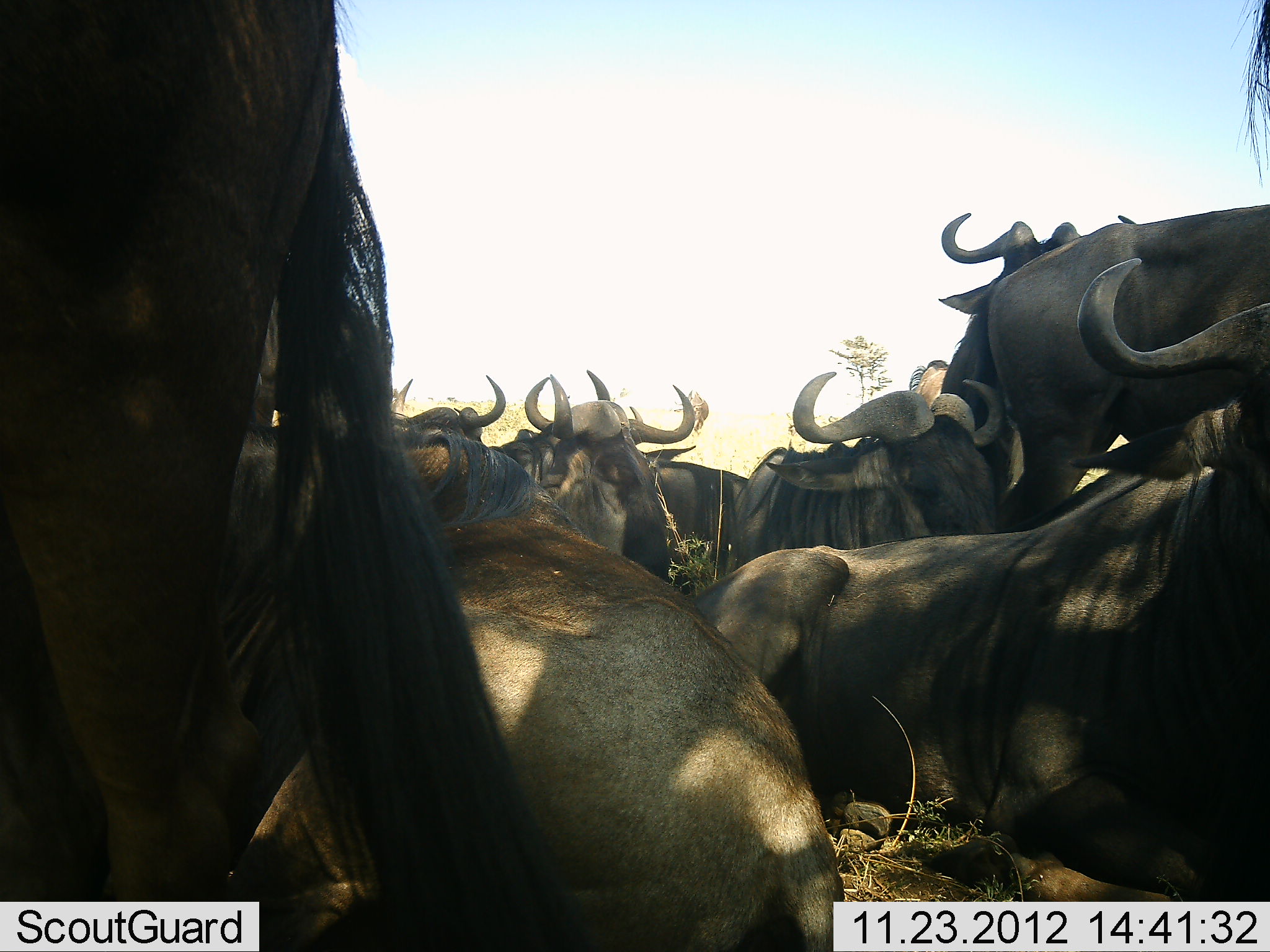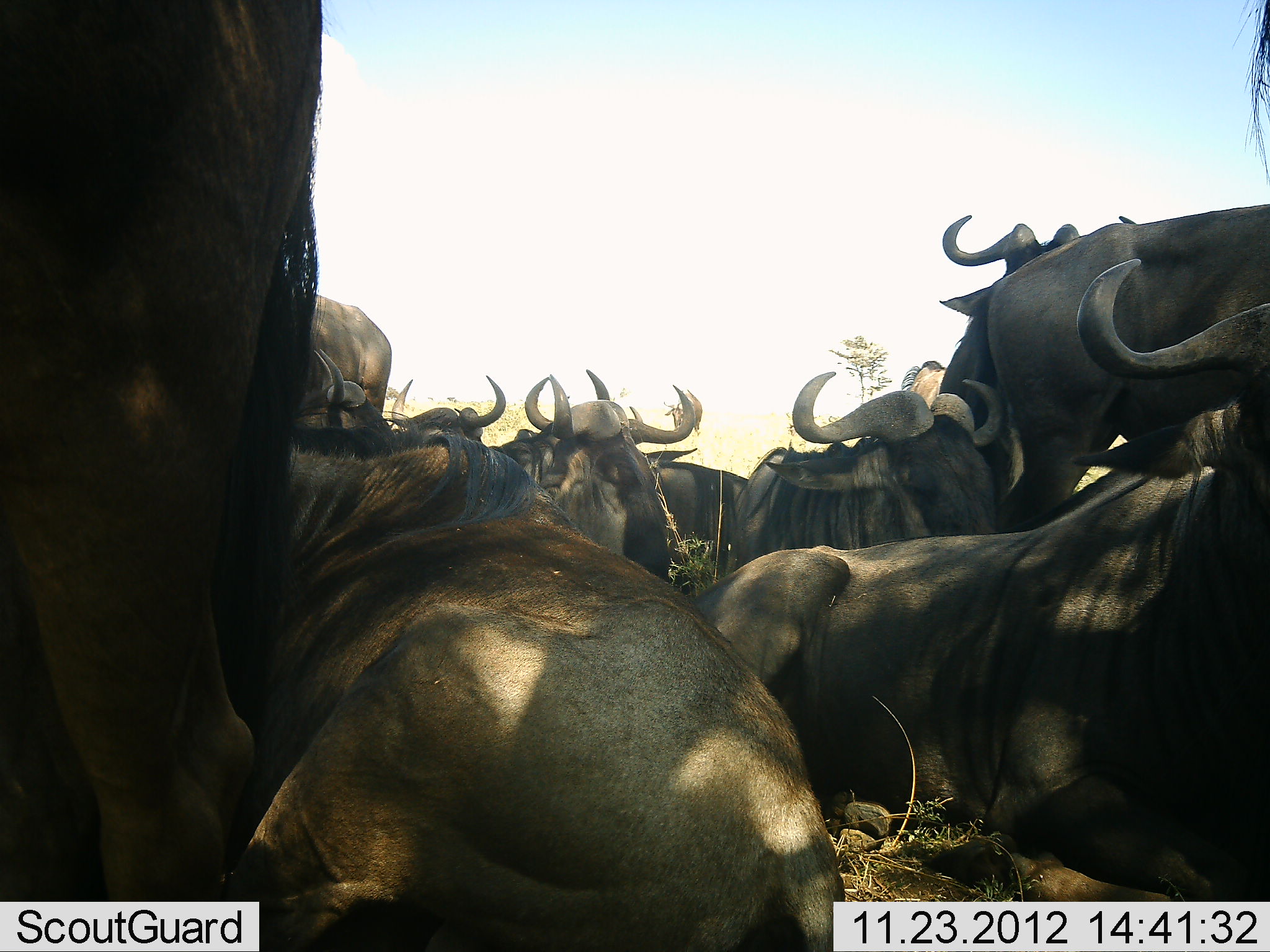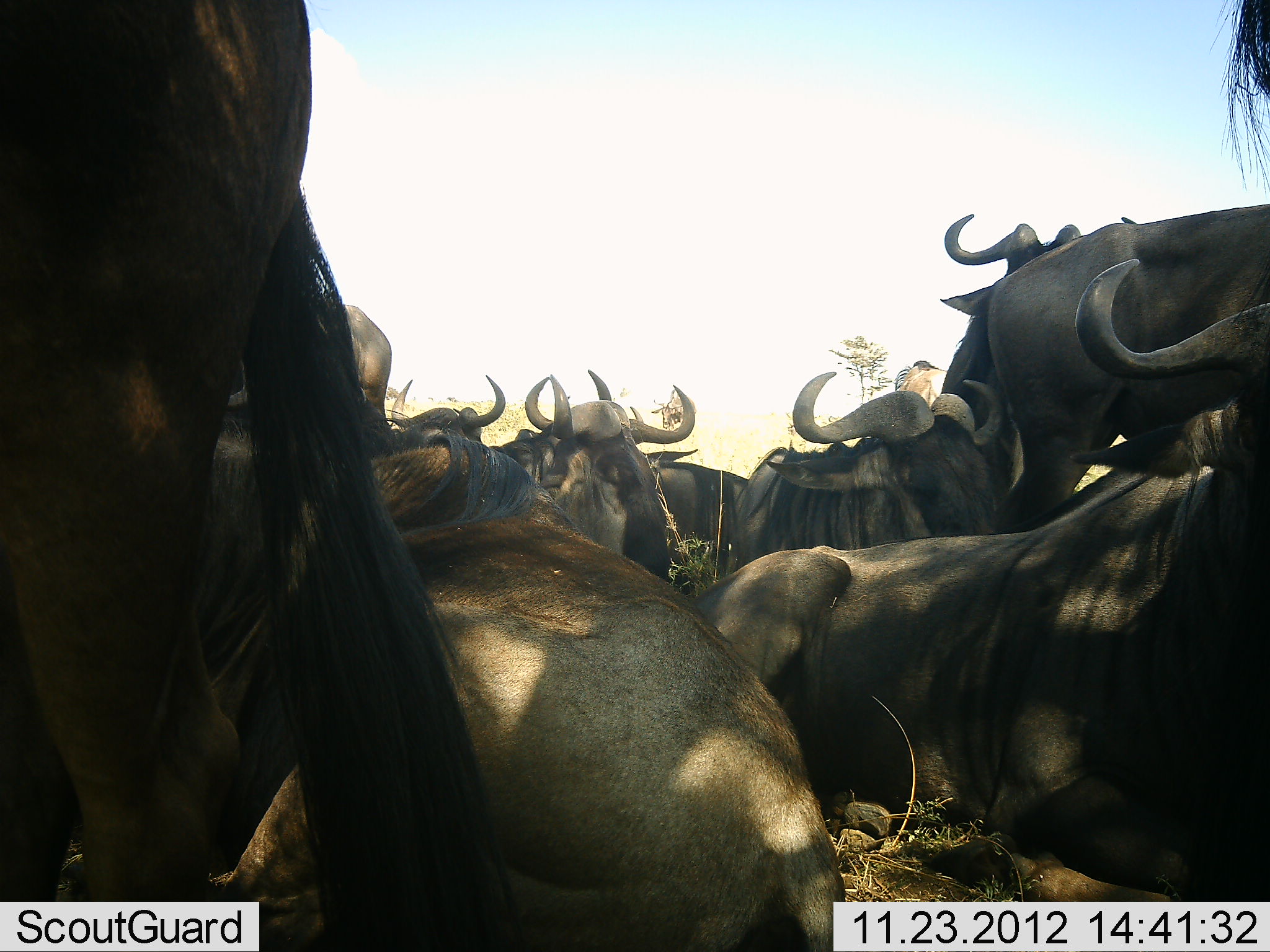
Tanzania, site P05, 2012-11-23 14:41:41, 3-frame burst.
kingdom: Animalia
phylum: Chordata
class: Mammalia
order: Artiodactyla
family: Bovidae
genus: Connochaetes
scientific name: Connochaetes taurinus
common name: blue wildebeest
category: wildebeest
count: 11-50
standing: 60%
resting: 100%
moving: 0%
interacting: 0%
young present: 0%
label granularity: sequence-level